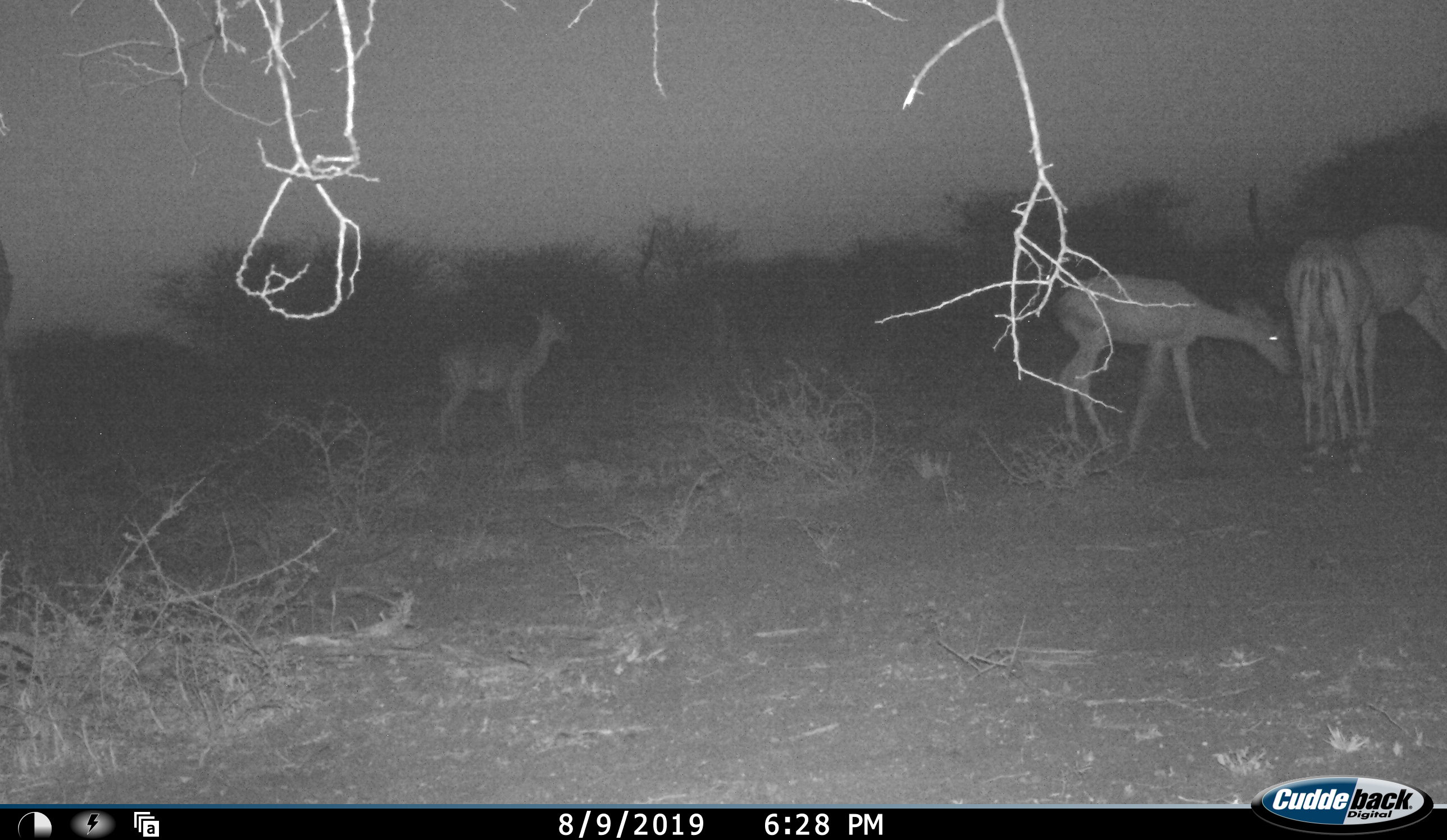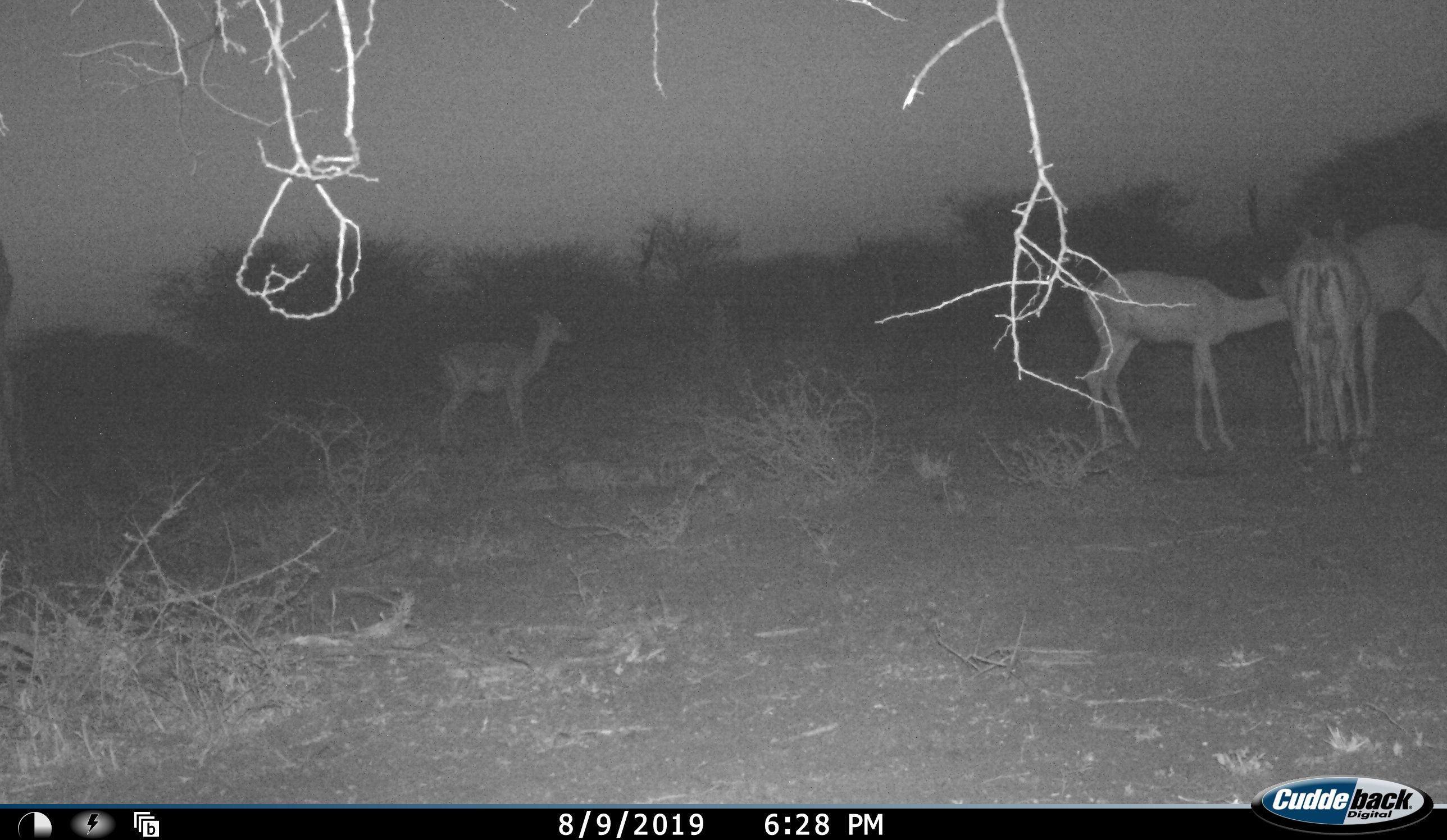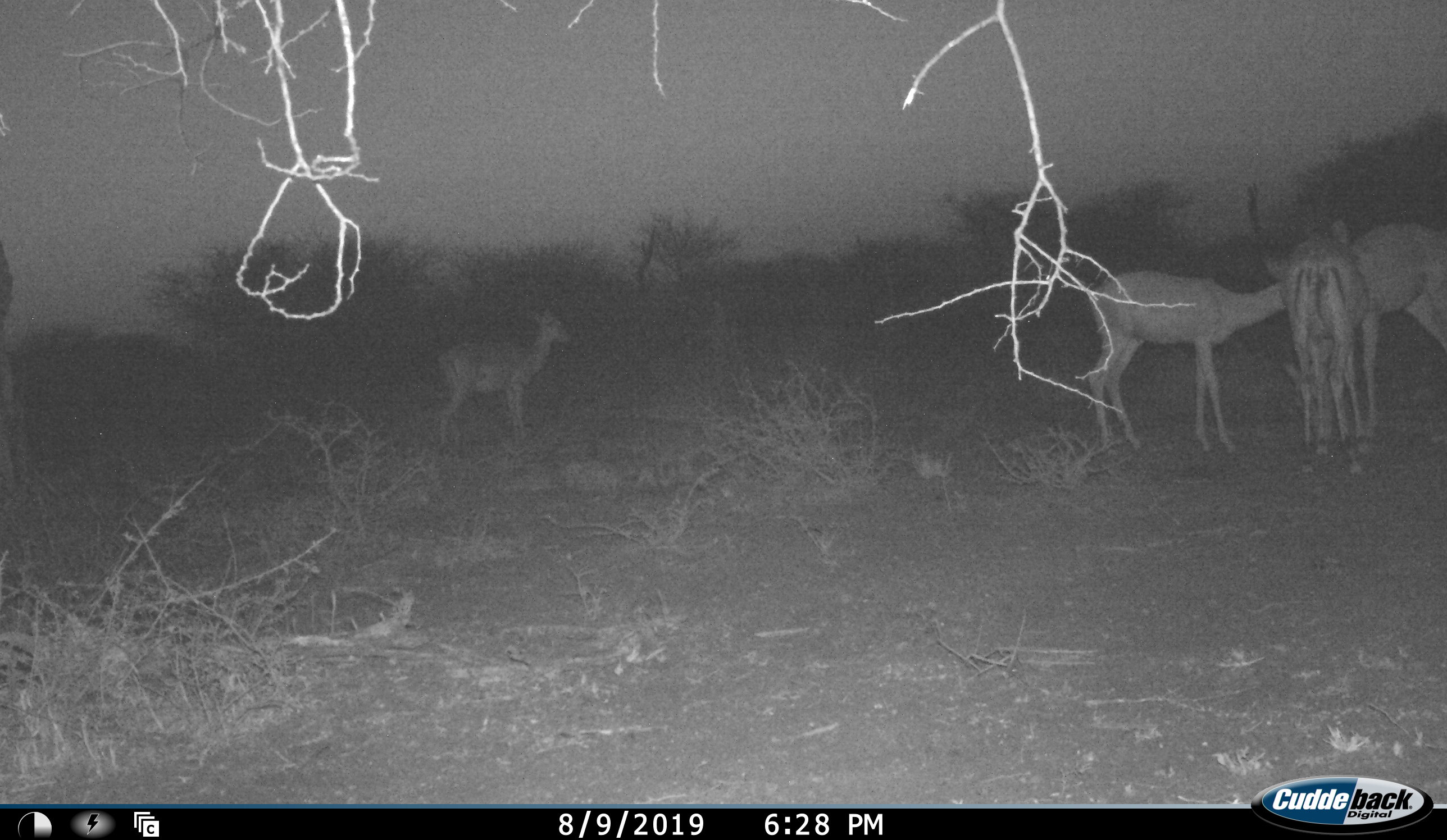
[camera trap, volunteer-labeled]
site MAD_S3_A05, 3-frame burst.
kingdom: Animalia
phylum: Chordata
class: Mammalia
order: Artiodactyla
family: Bovidae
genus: Aepyceros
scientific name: Aepyceros melampus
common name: impala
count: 4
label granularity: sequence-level